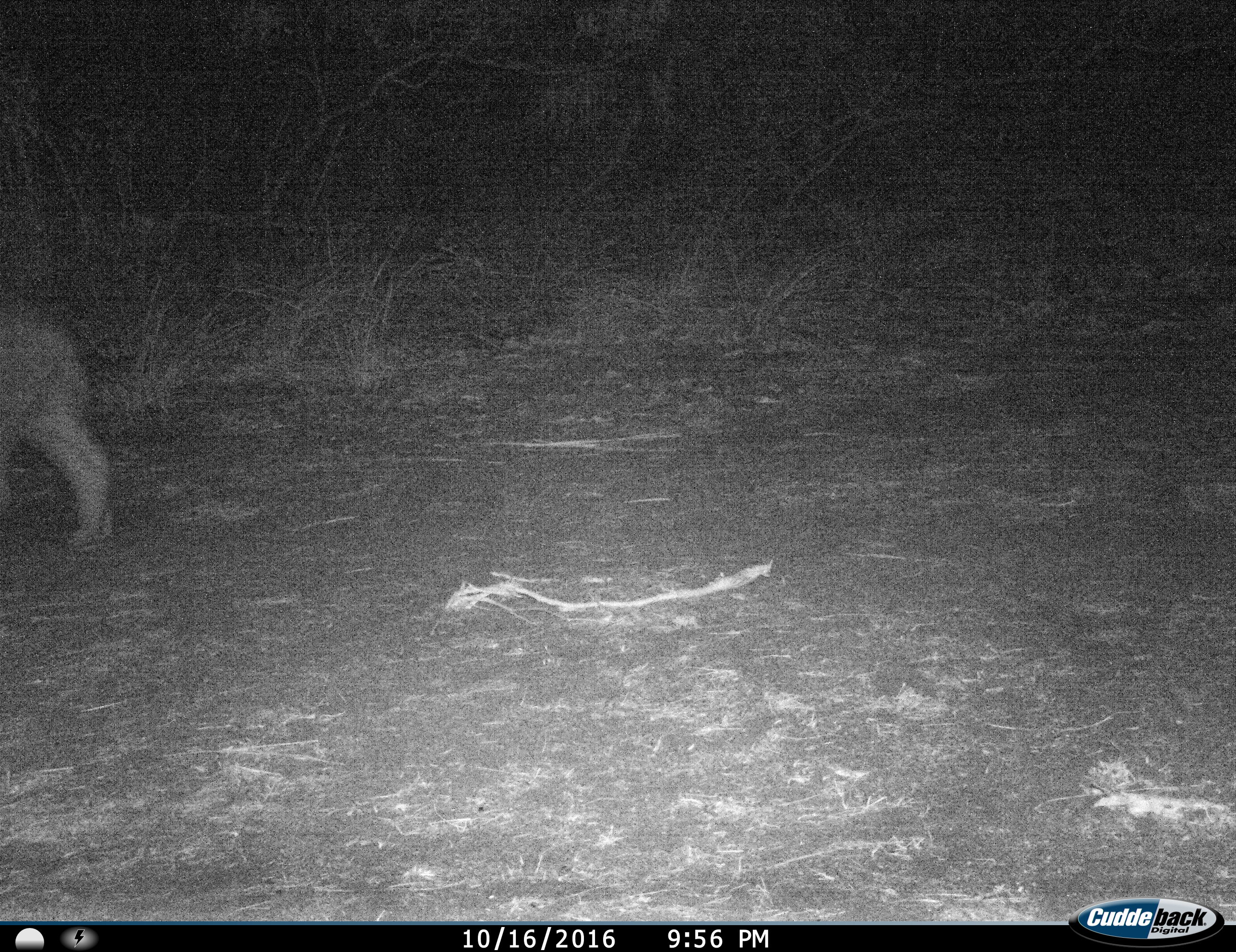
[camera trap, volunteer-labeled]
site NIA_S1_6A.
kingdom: Animalia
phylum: Chordata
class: Mammalia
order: Artiodactyla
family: Hippopotamidae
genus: Hippopotamus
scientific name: Hippopotamus amphibius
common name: hippopotamus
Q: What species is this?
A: Hippopotamus (Hippopotamus amphibius).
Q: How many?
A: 1.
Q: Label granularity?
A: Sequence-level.